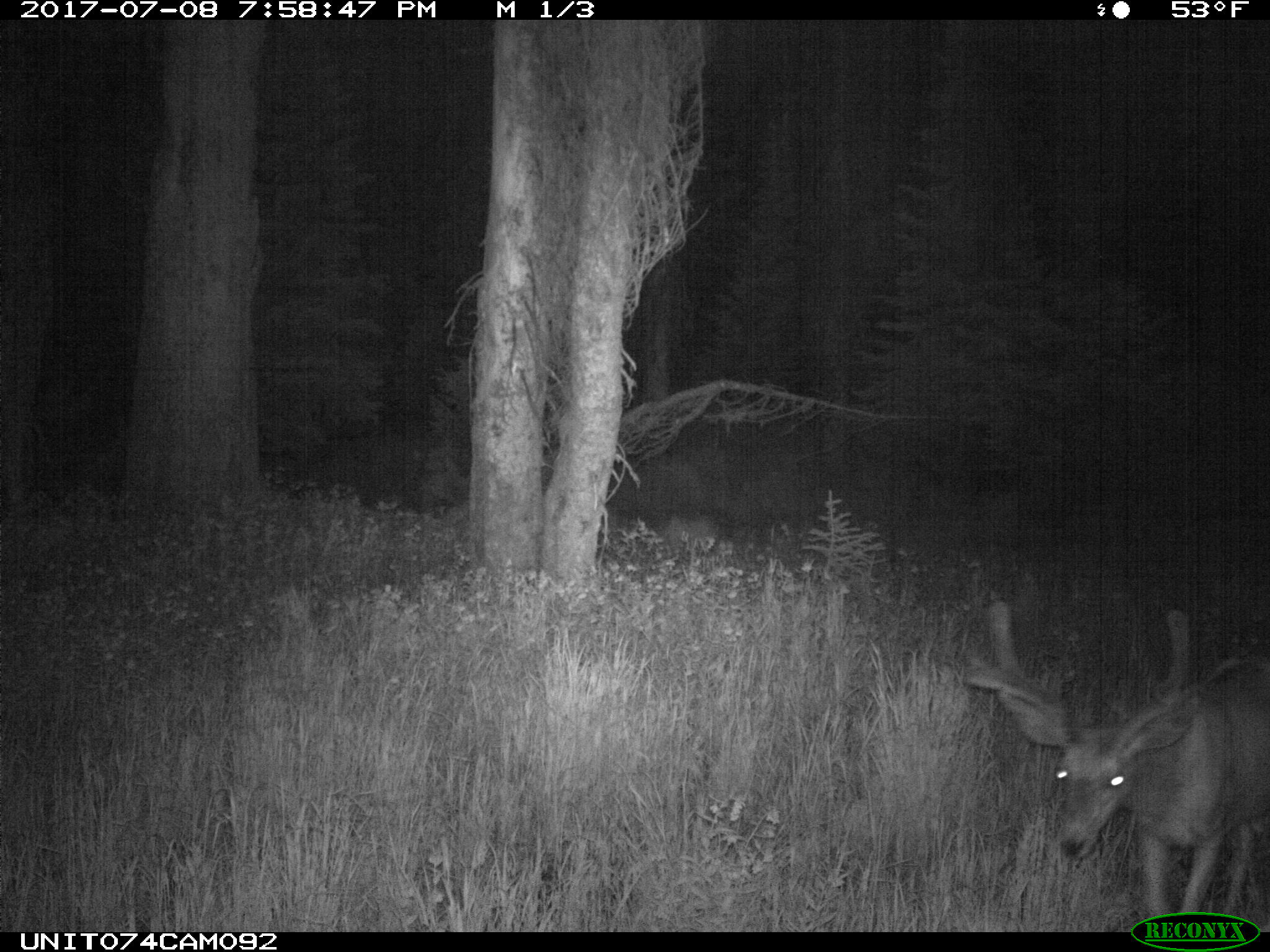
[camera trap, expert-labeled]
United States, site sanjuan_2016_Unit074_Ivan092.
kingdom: Animalia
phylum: Chordata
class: Mammalia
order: Artiodactyla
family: Cervidae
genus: Odocoileus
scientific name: Odocoileus hemionus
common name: mule deer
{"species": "Odocoileus hemionus (mule deer)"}